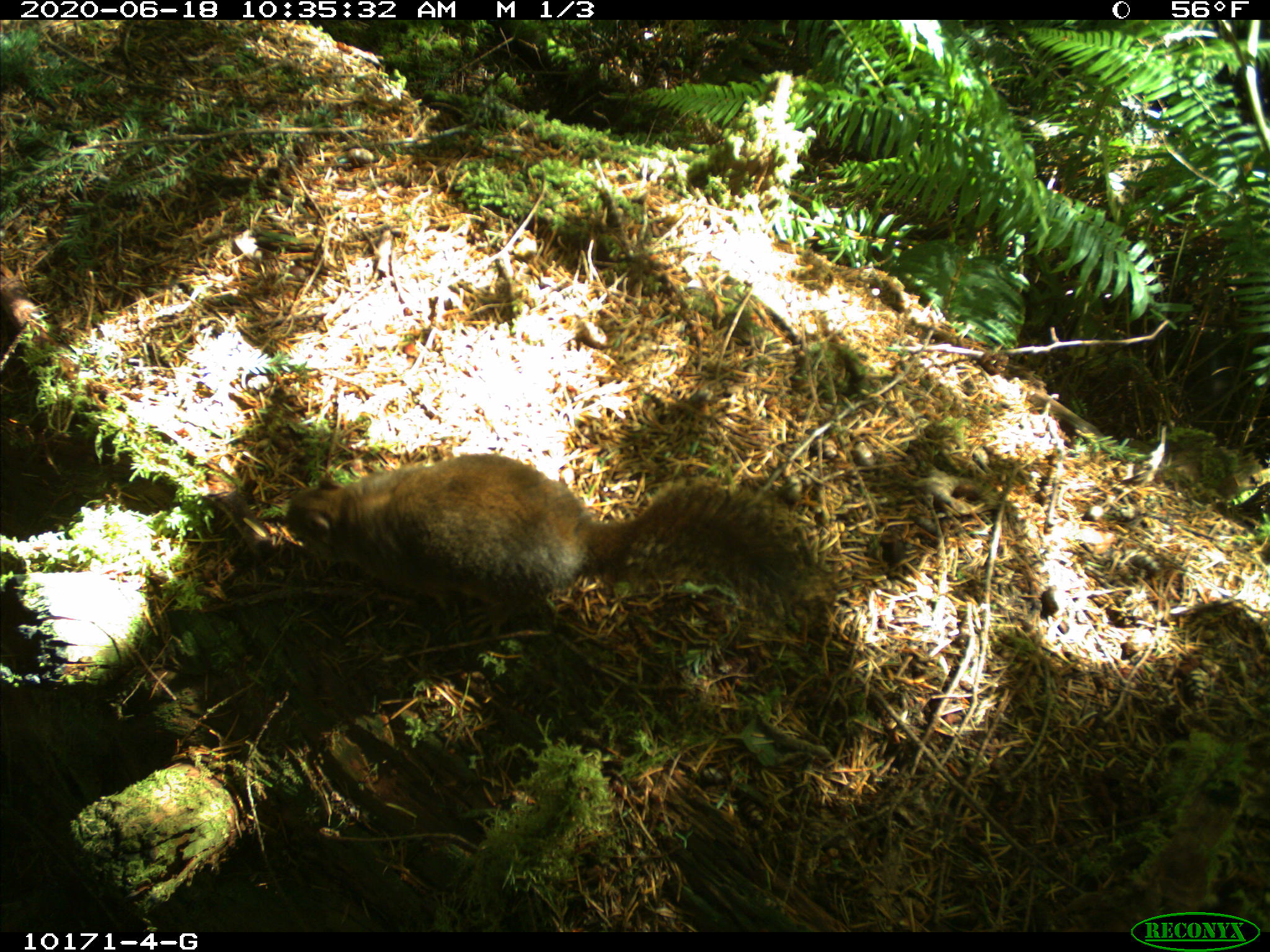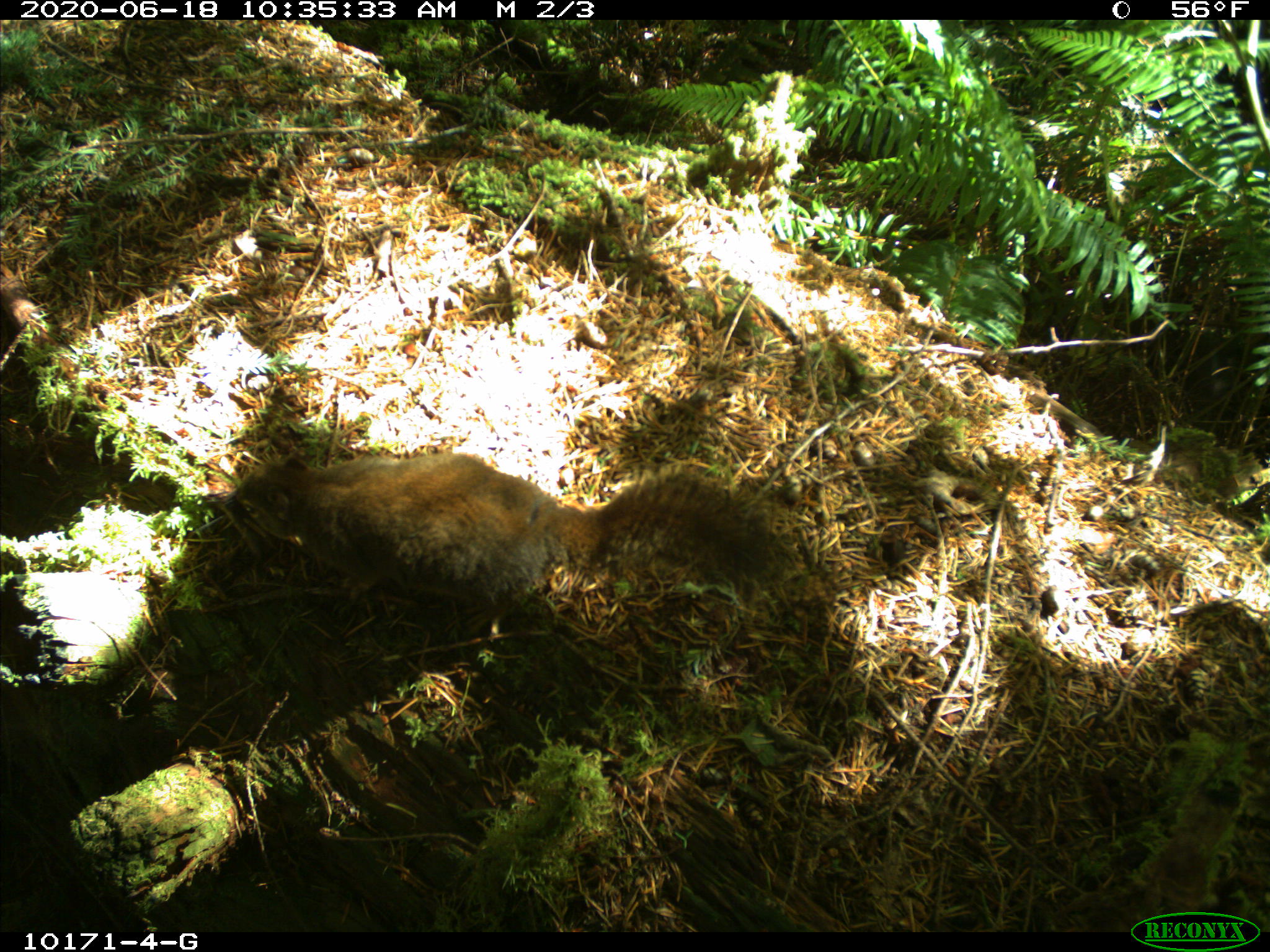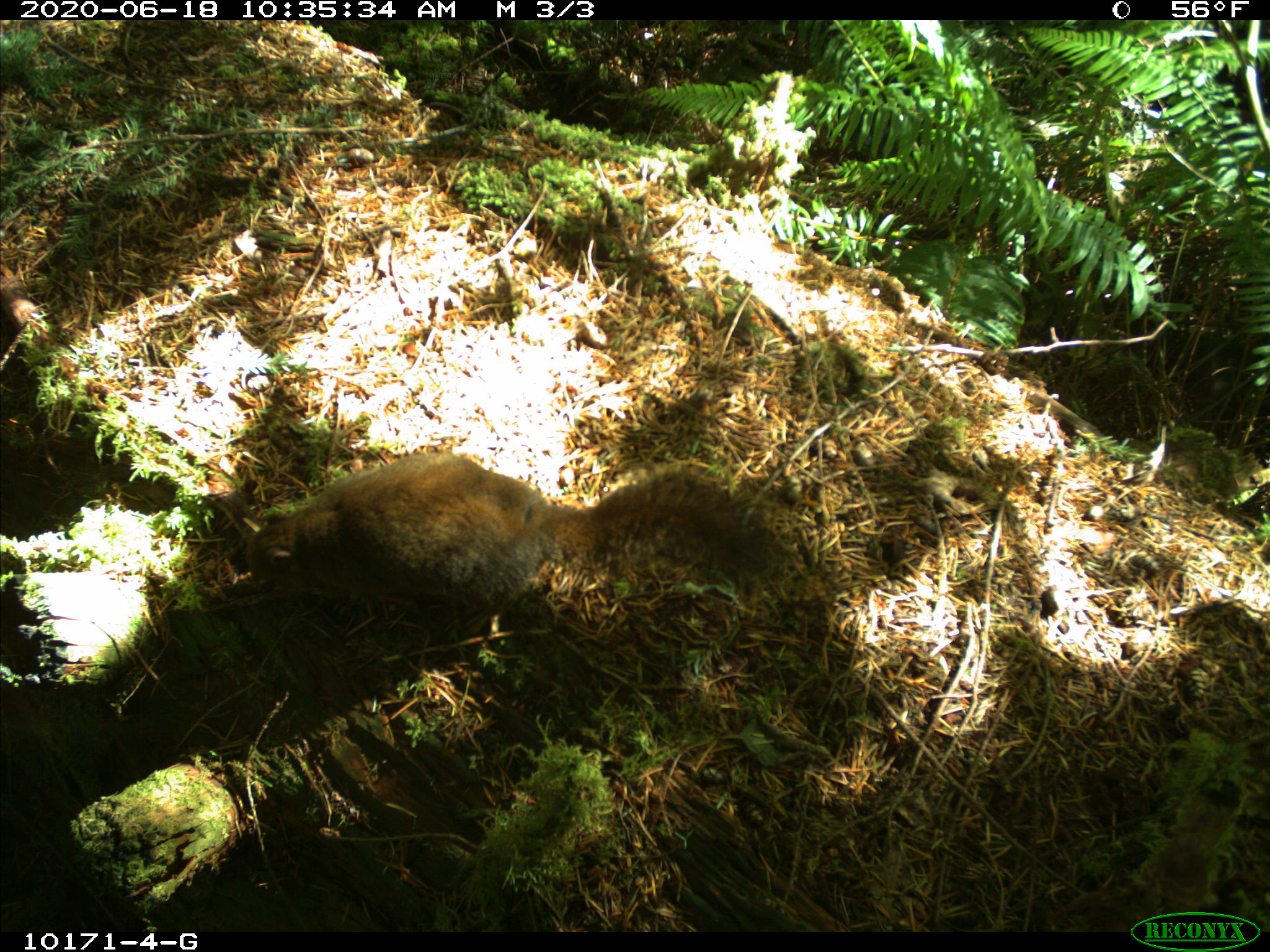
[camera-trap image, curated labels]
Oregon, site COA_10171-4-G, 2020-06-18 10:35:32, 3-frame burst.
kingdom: Animalia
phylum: Chordata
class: Mammalia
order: Rodentia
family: Sciuridae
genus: Tamiasciurus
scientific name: Tamiasciurus douglasii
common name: douglas squirrel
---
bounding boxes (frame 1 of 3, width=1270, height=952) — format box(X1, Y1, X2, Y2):
douglas squirrel: box(279, 450, 809, 622)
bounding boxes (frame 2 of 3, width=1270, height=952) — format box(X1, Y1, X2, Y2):
douglas squirrel: box(219, 454, 781, 628)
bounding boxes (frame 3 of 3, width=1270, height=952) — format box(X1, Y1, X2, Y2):
douglas squirrel: box(244, 454, 781, 633)